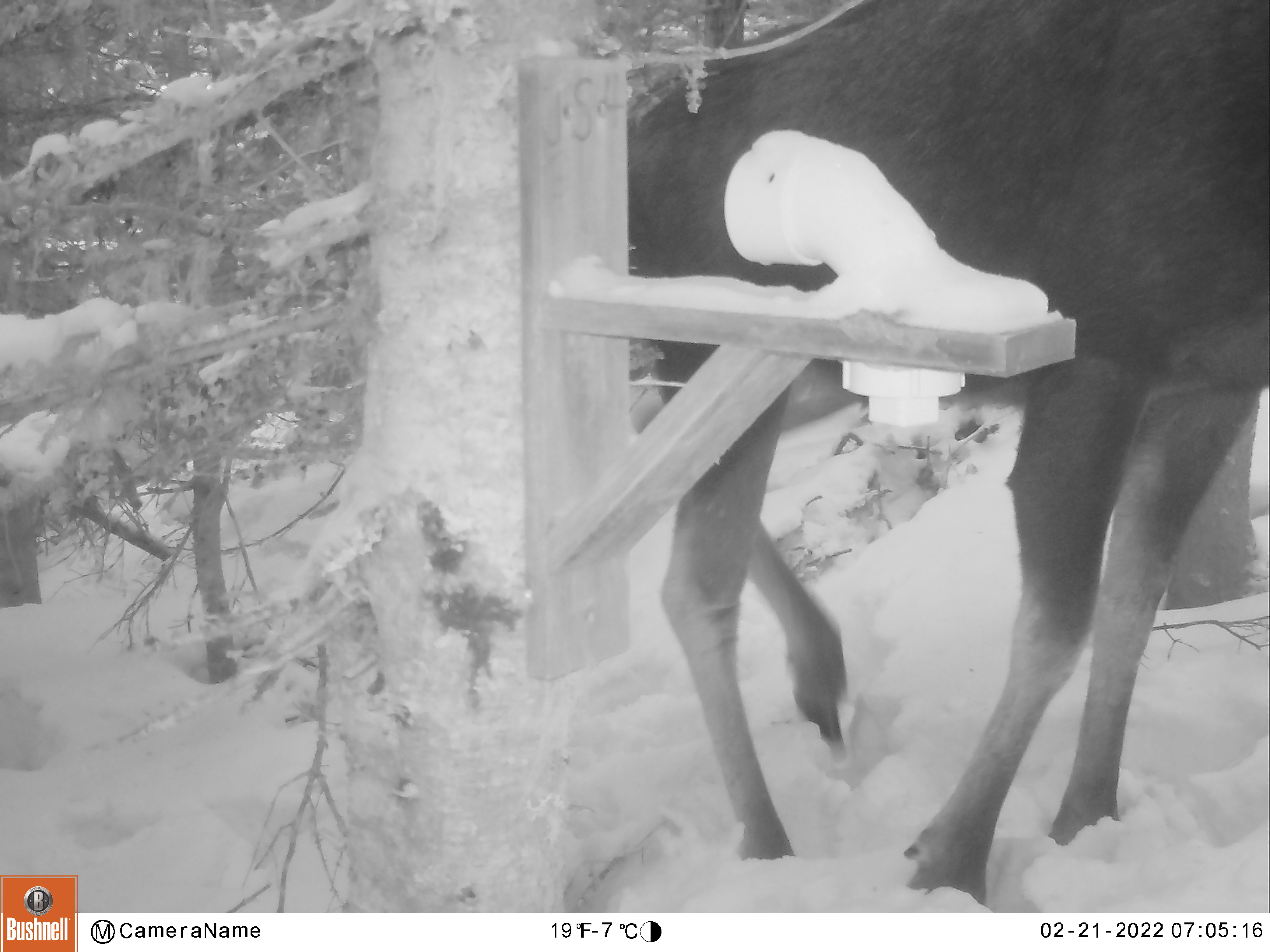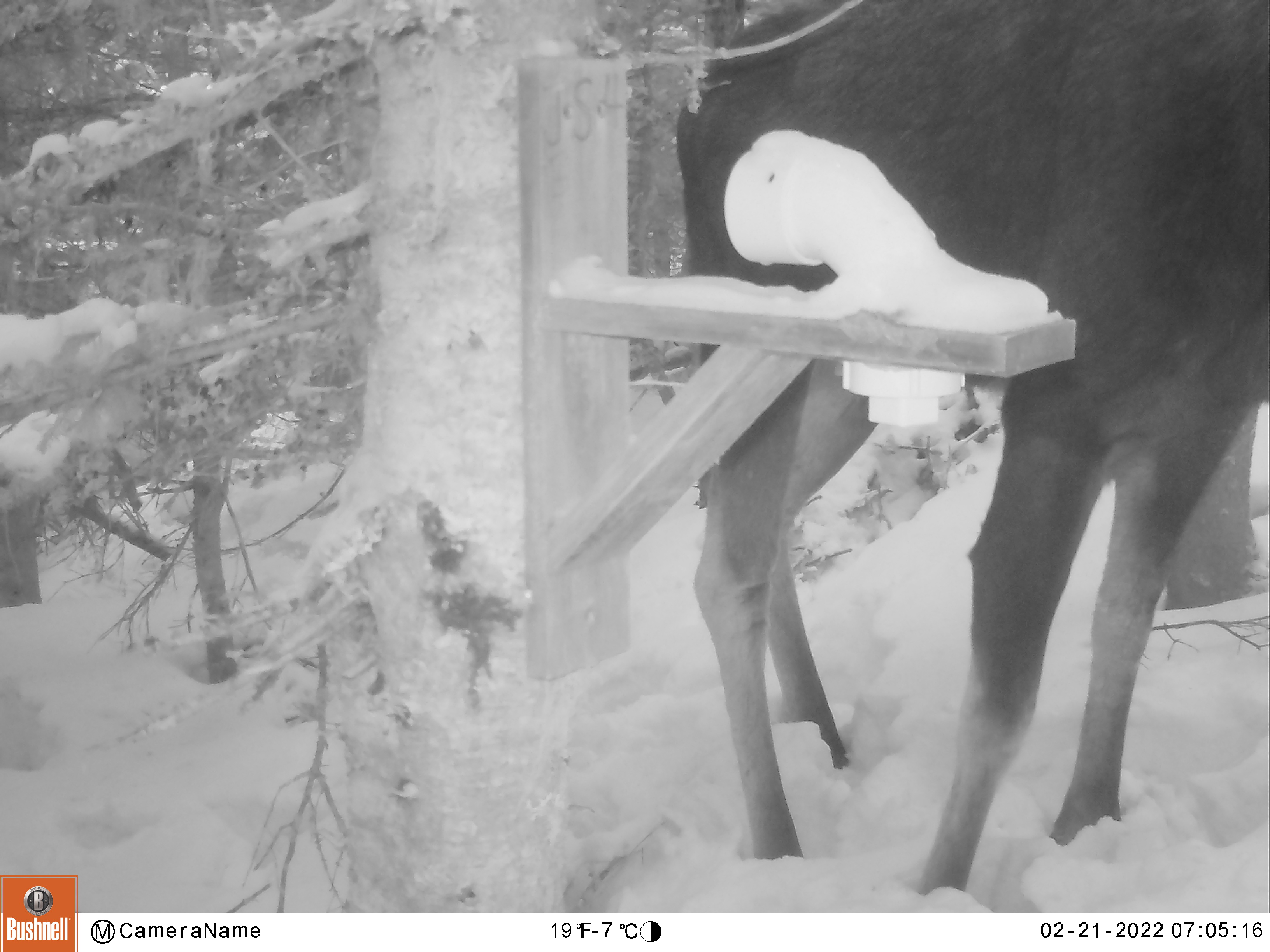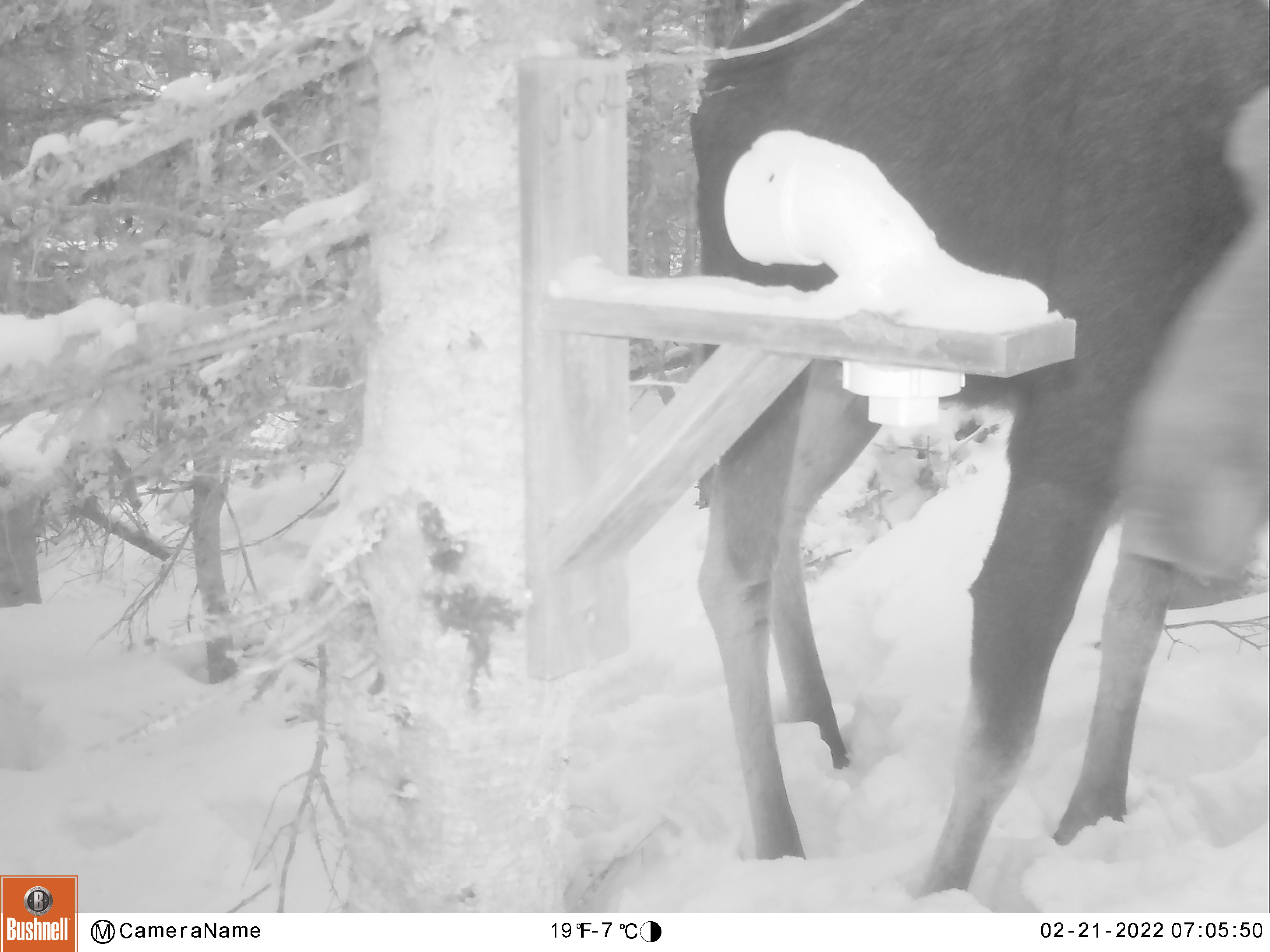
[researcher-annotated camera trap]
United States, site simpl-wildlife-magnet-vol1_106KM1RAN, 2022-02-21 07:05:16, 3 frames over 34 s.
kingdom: Animalia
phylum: Chordata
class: Mammalia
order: Artiodactyla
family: Cervidae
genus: Alces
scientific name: Alces alces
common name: moose